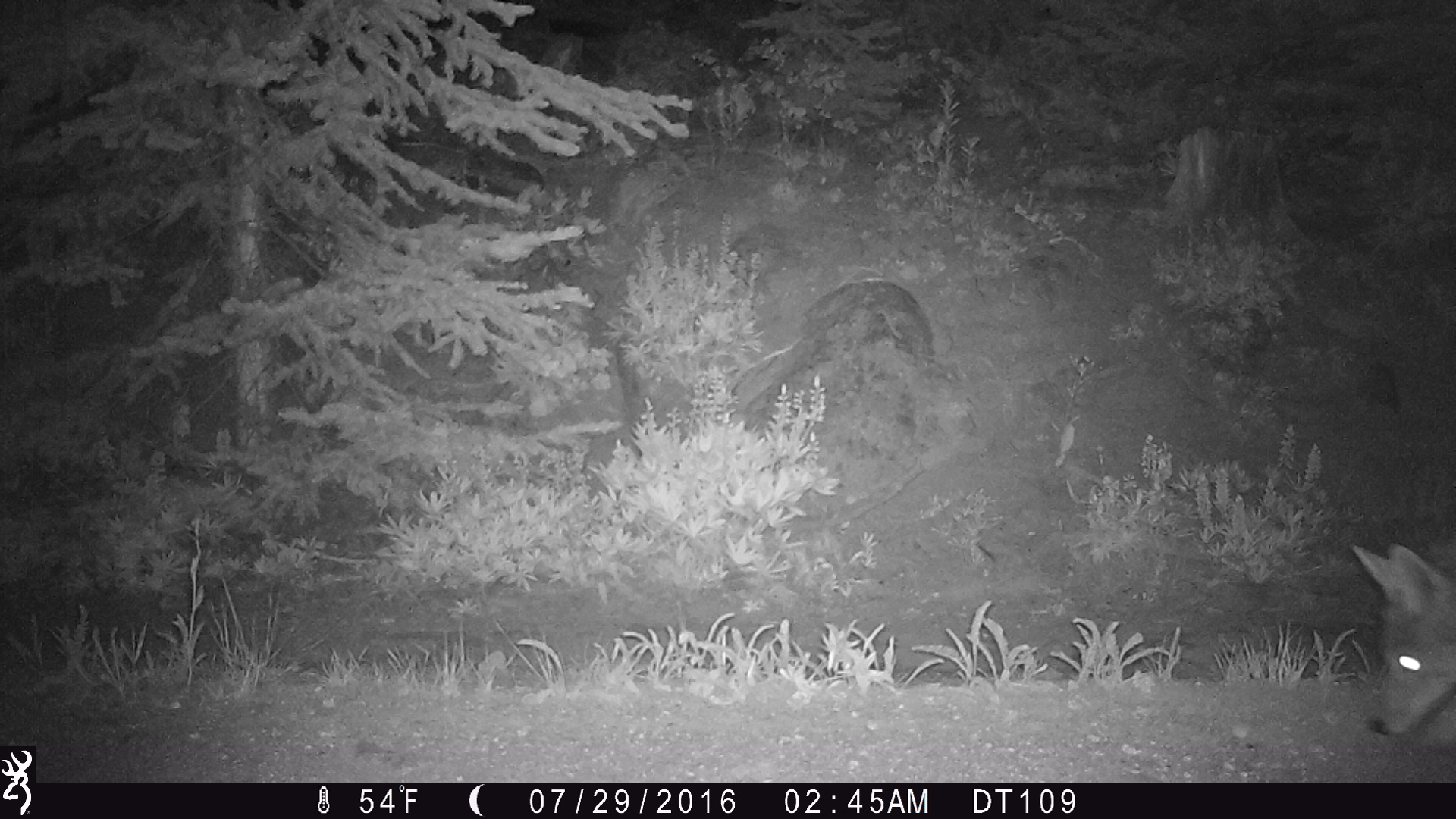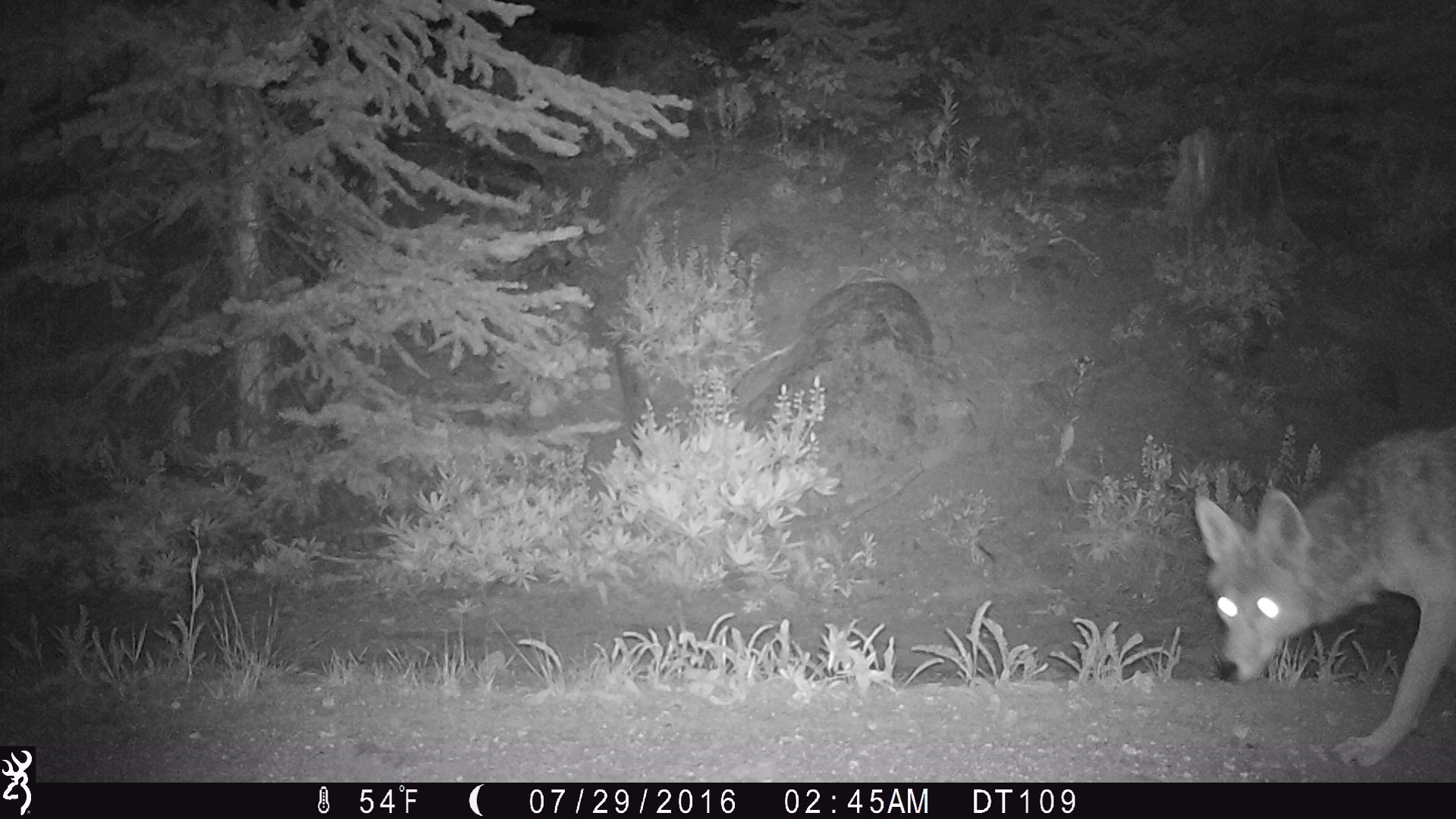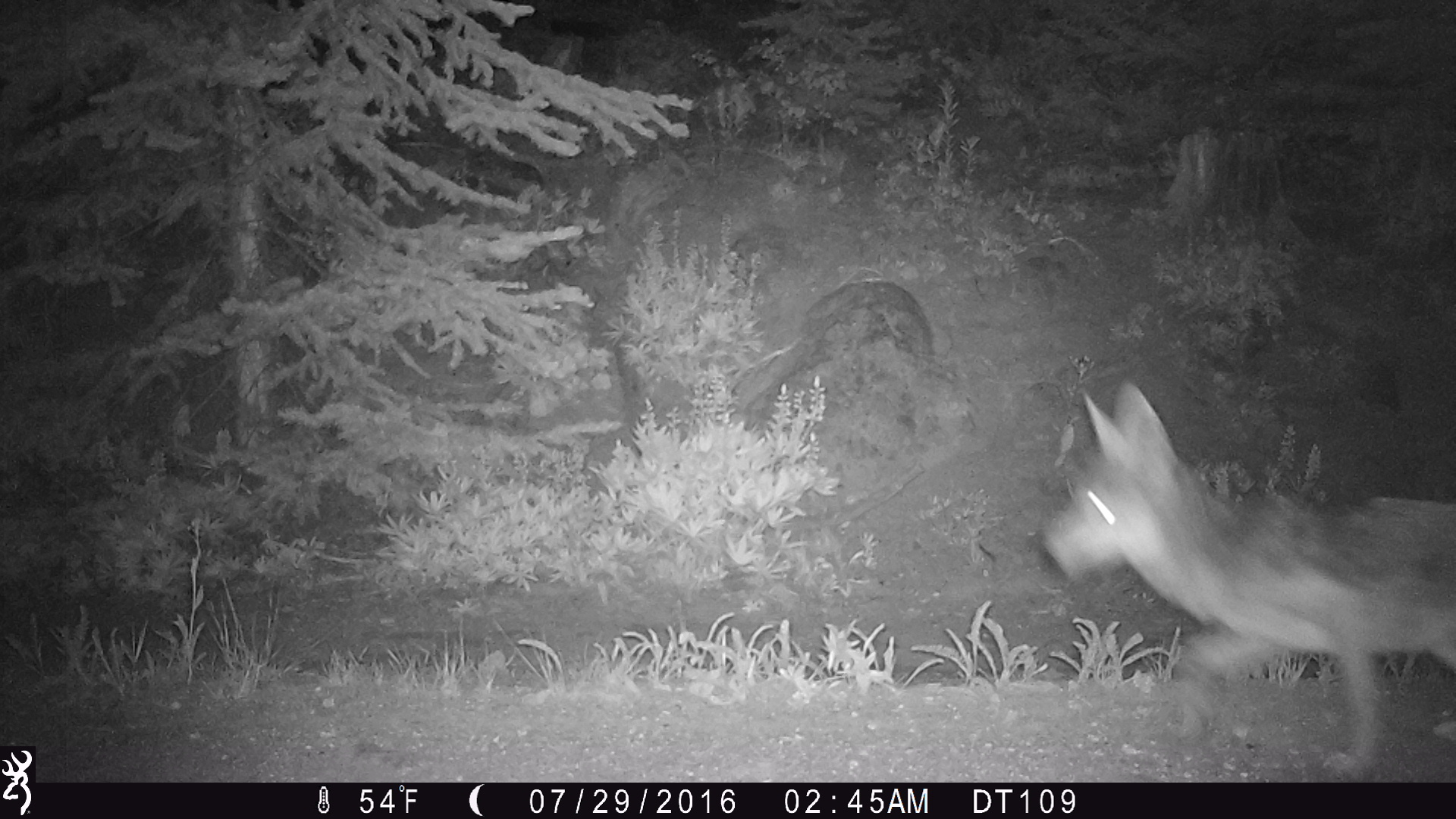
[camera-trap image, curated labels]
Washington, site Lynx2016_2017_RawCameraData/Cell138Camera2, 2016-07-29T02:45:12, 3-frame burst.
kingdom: Animalia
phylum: Chordata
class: Mammalia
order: Carnivora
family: Canidae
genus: Canis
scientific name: Canis latrans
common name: coyote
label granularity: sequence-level